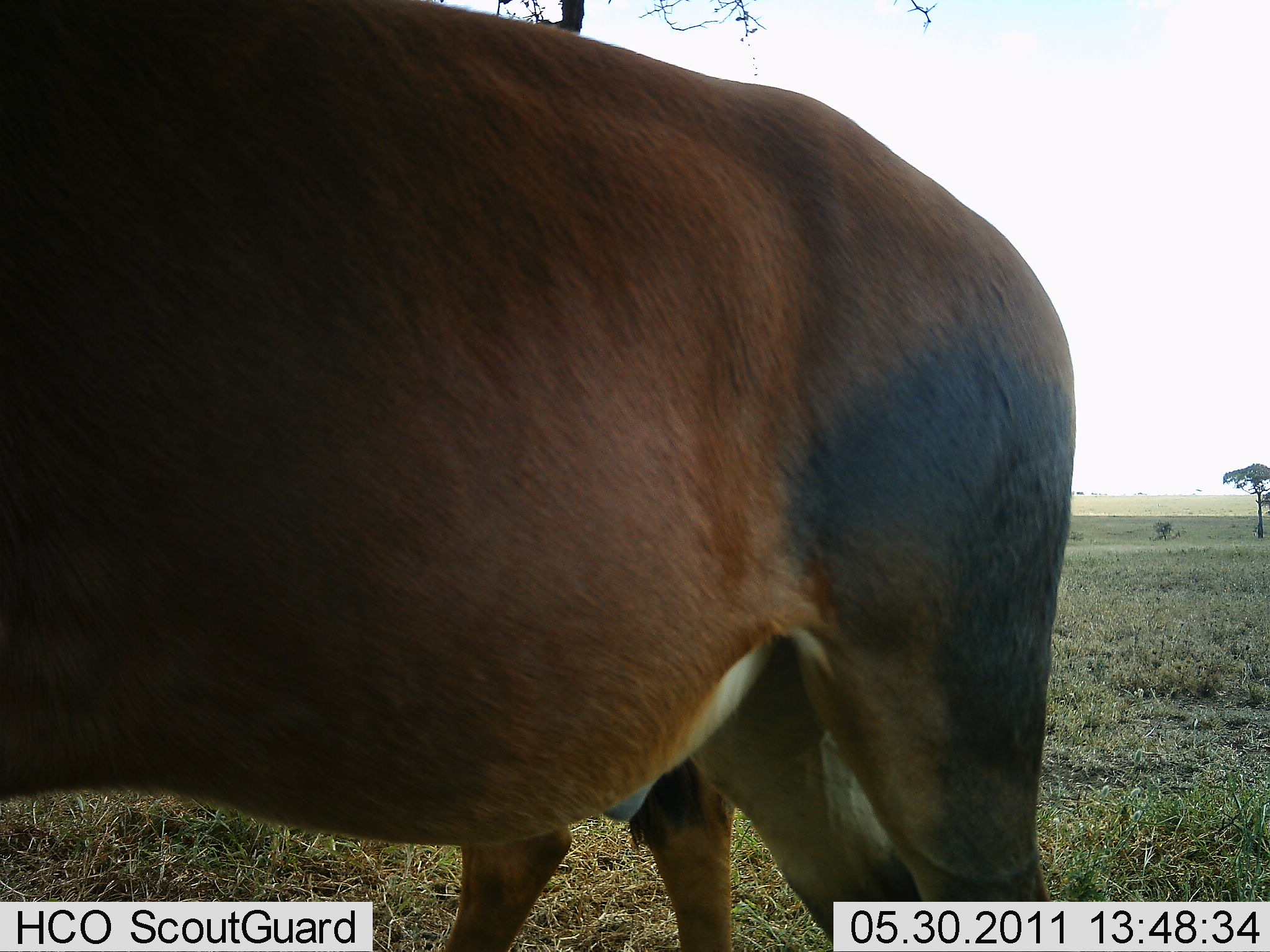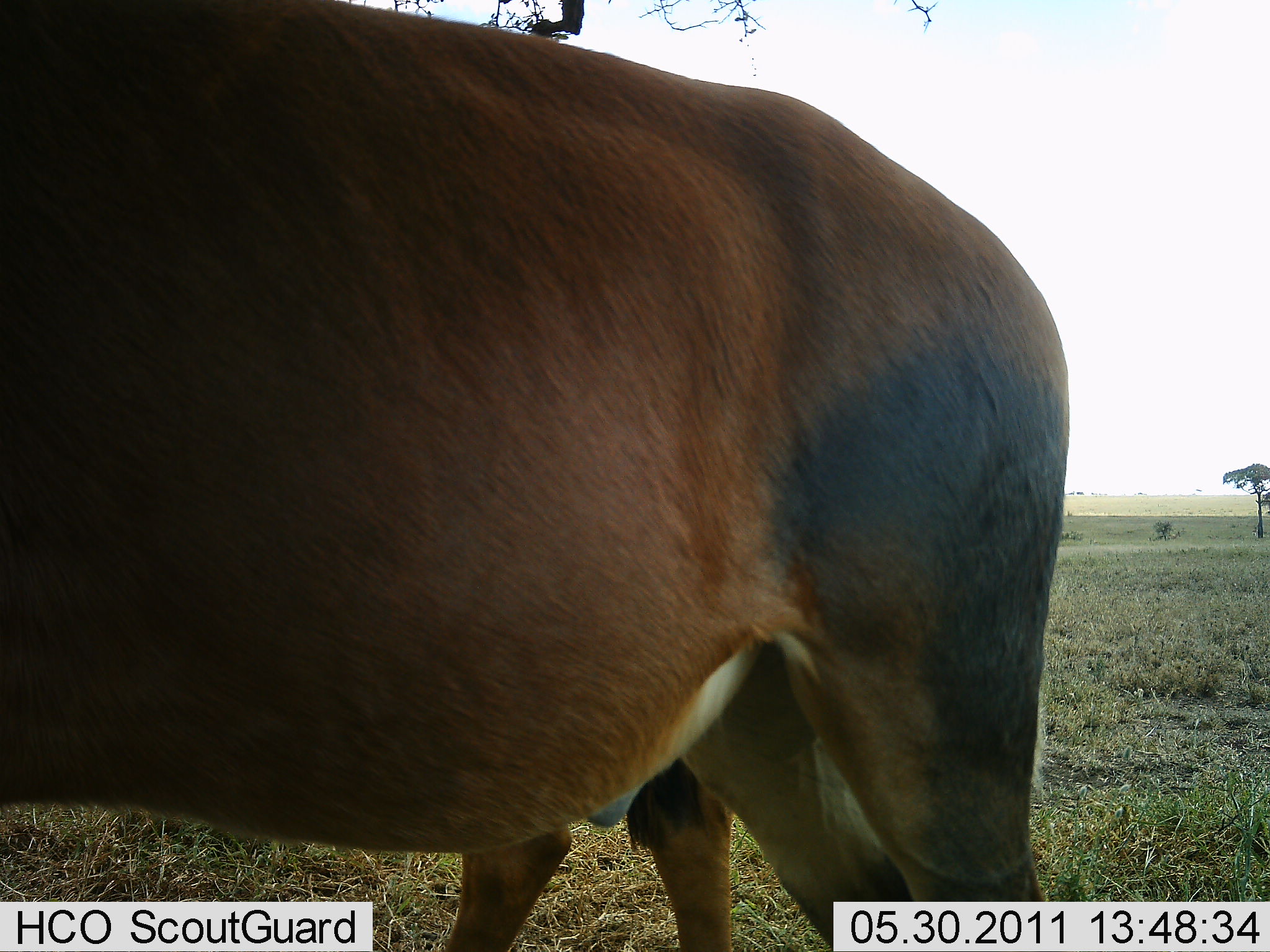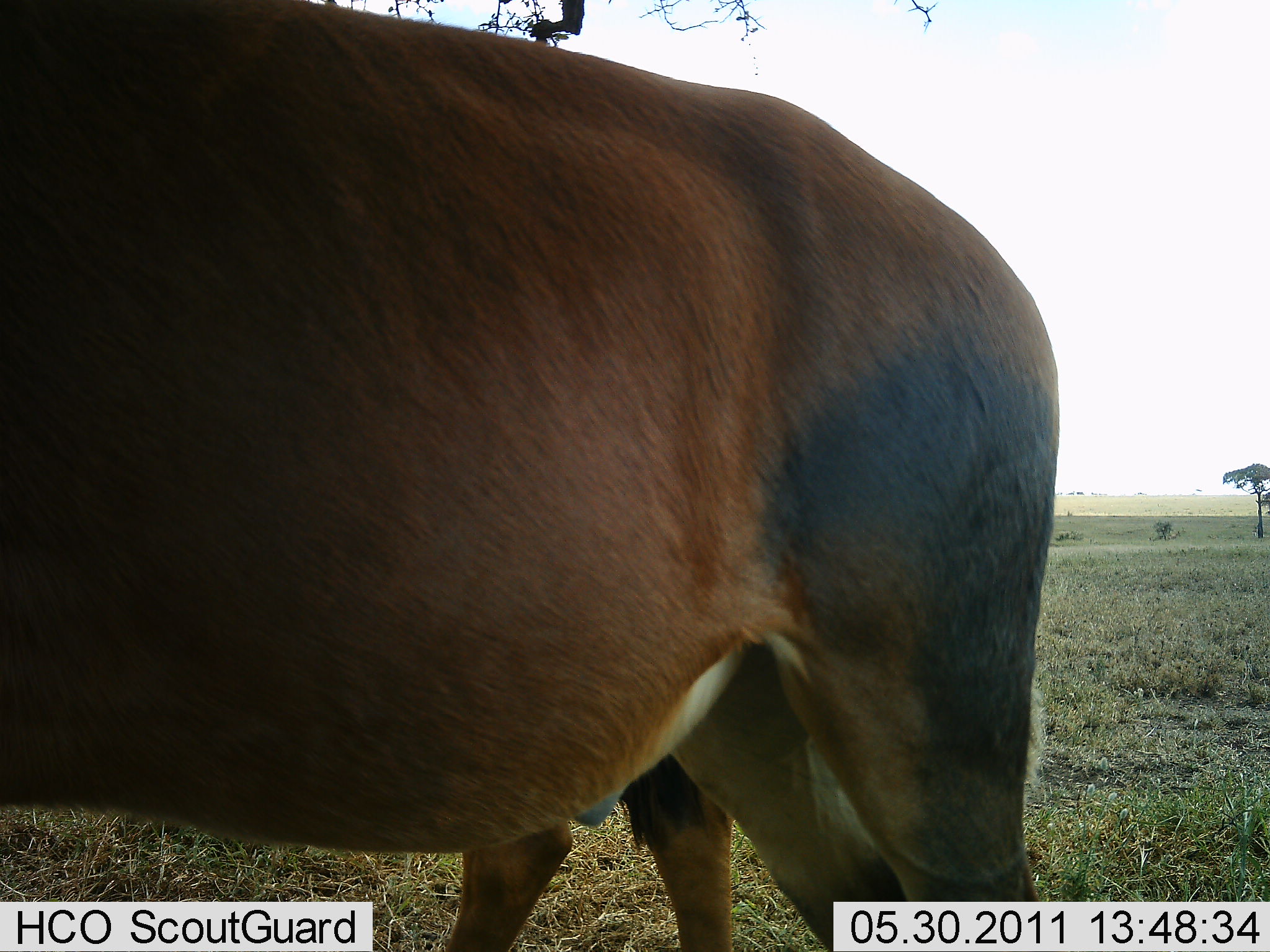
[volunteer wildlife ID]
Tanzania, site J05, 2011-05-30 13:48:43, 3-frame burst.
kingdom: Animalia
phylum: Chordata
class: Mammalia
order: Artiodactyla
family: Bovidae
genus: Damaliscus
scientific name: Damaliscus lunatus jimela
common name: topi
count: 2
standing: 100%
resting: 0%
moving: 0%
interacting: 0%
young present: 0%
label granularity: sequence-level